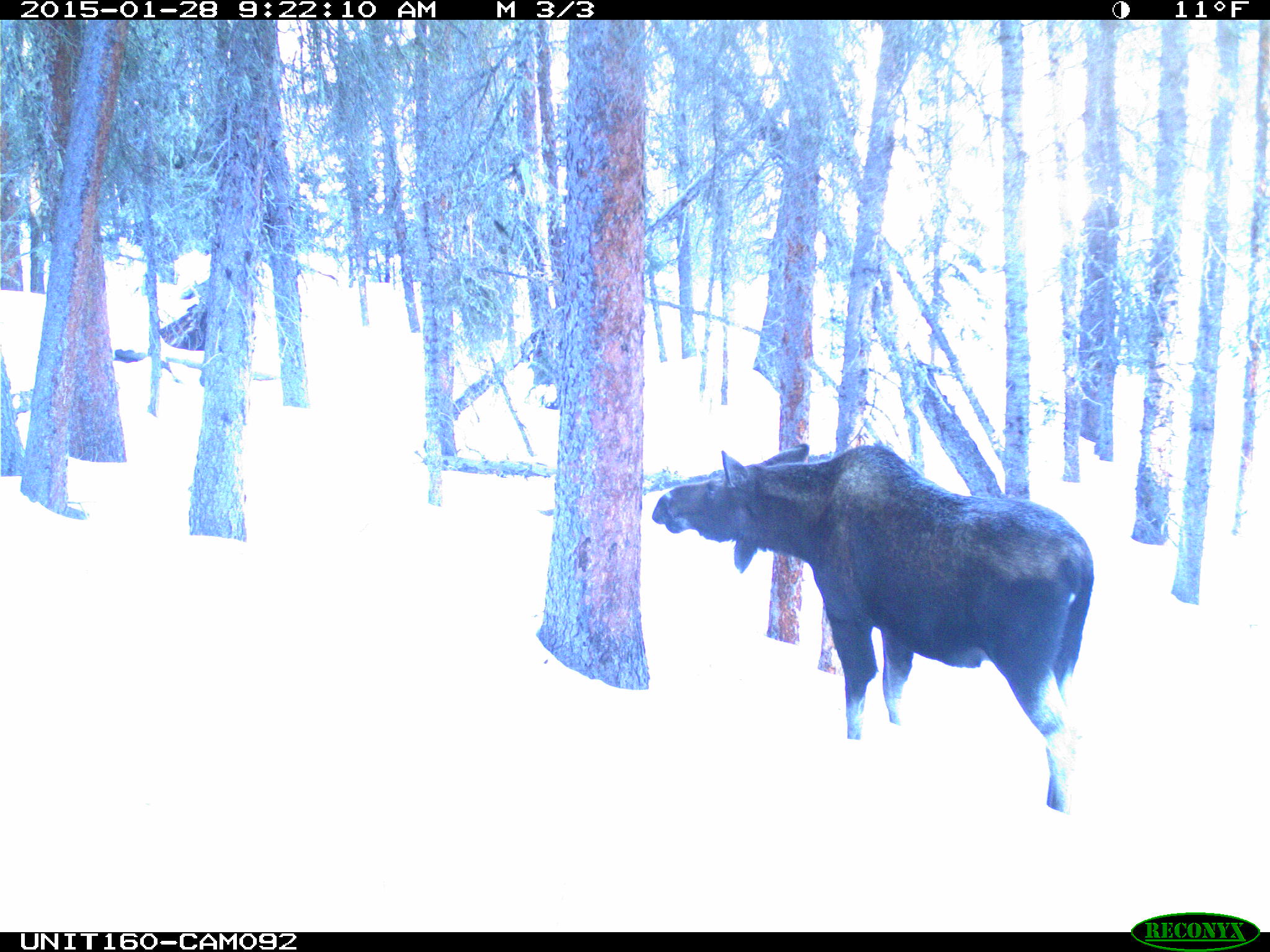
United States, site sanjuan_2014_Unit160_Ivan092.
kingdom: Animalia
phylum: Chordata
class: Mammalia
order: Artiodactyla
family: Cervidae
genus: Alces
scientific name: Alces alces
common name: moose